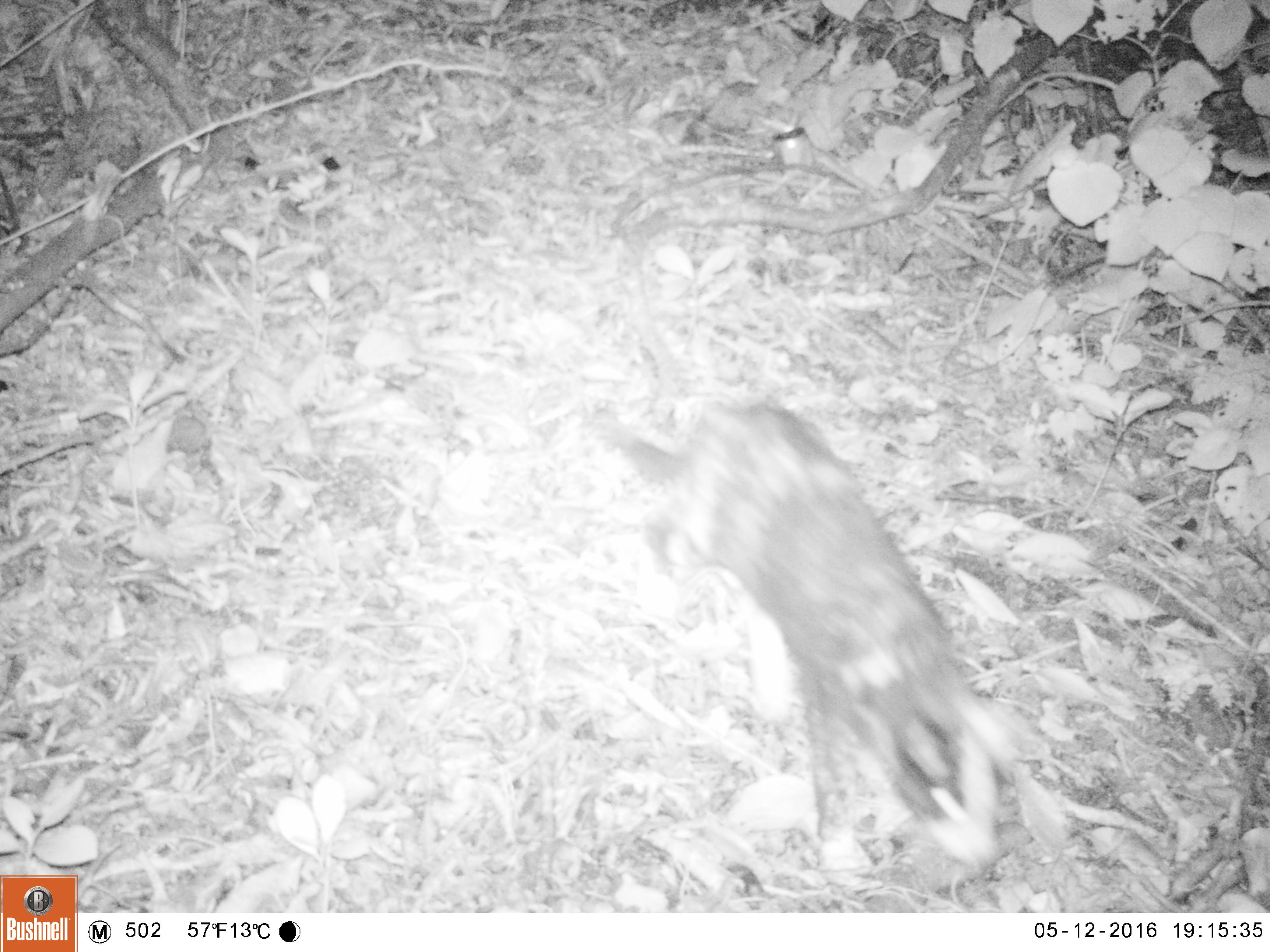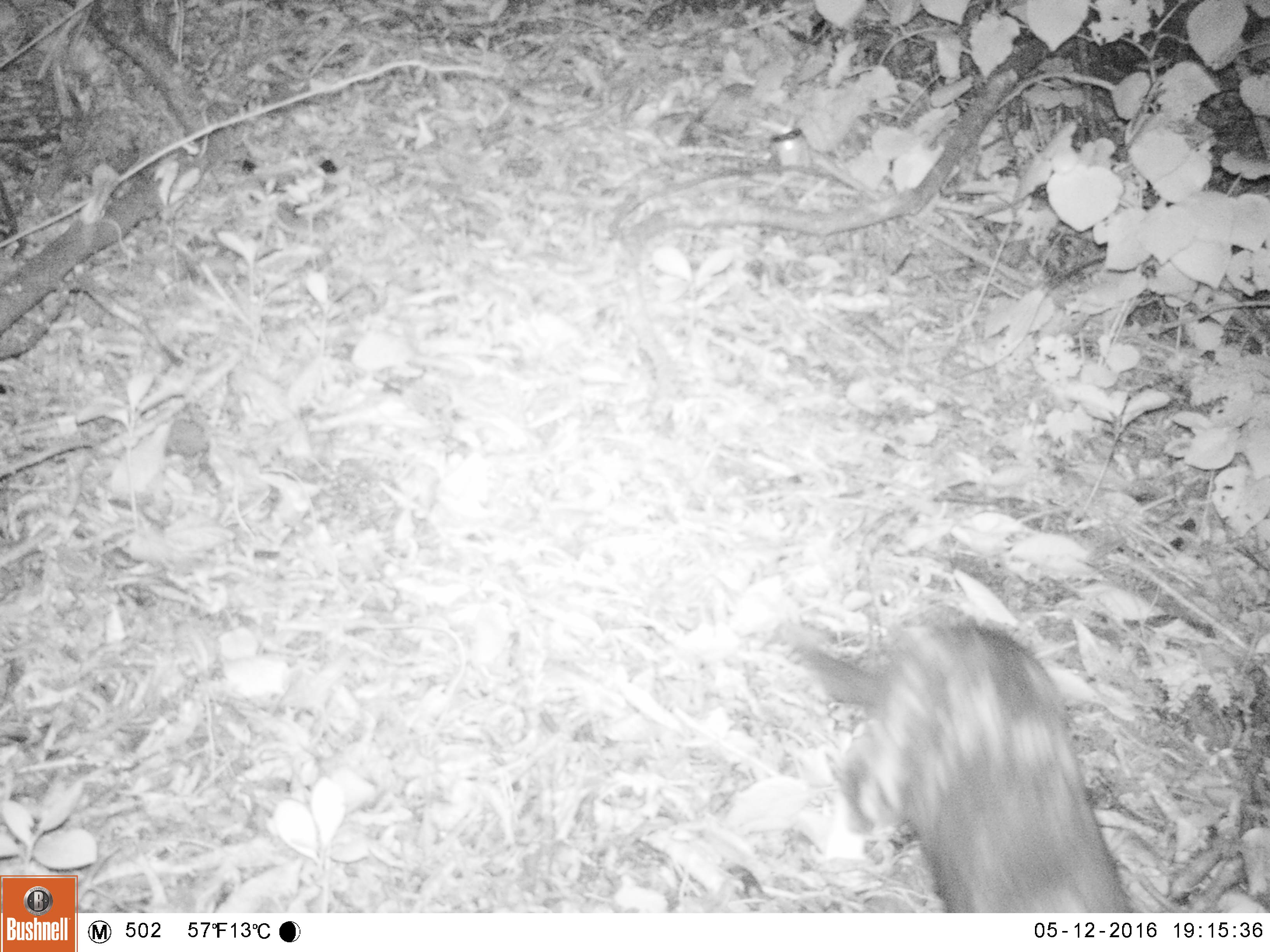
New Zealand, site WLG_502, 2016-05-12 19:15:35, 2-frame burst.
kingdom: Animalia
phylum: Chordata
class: Mammalia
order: Carnivora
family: Felidae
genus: Felis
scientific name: Felis catus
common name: domestic cat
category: cat